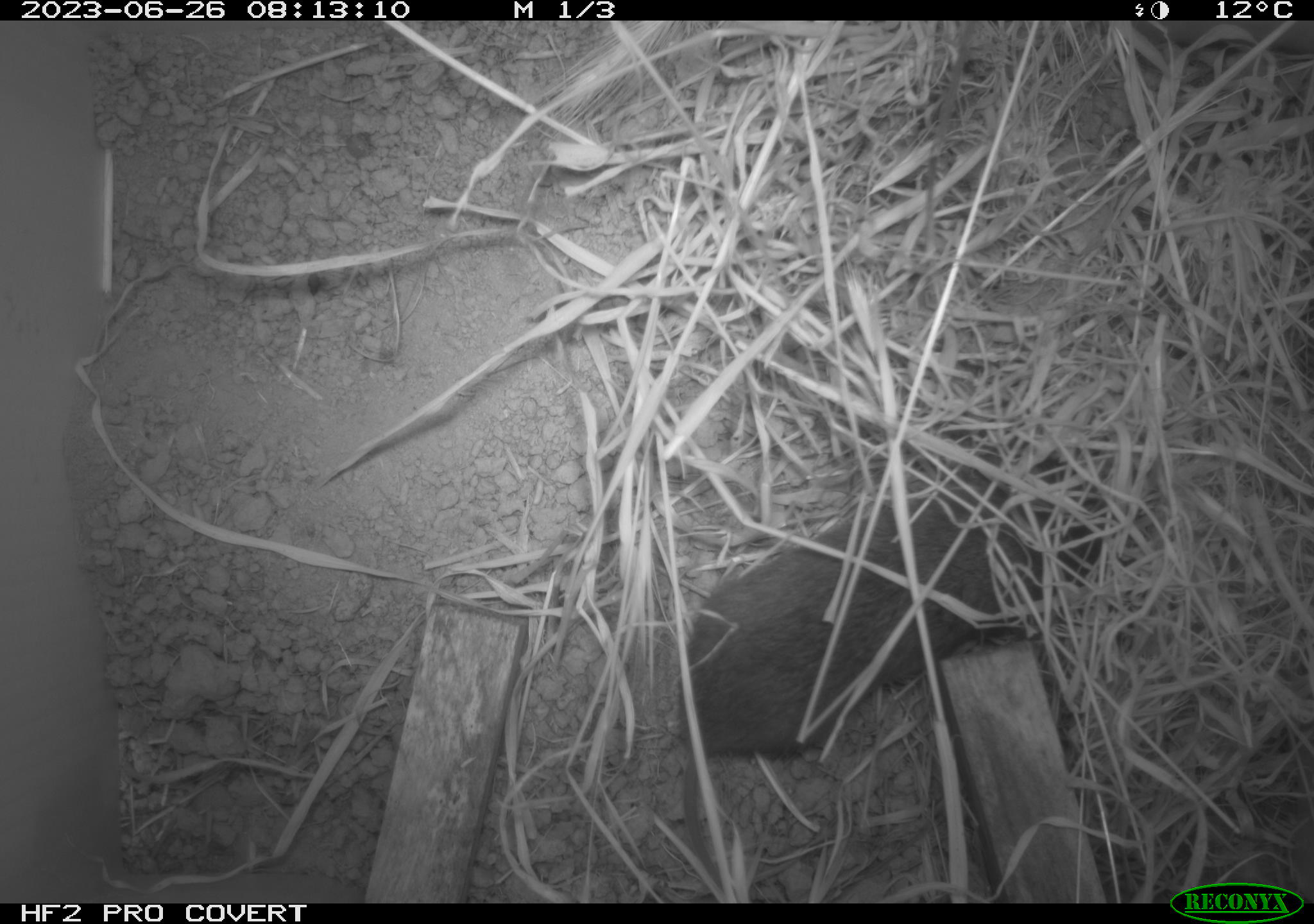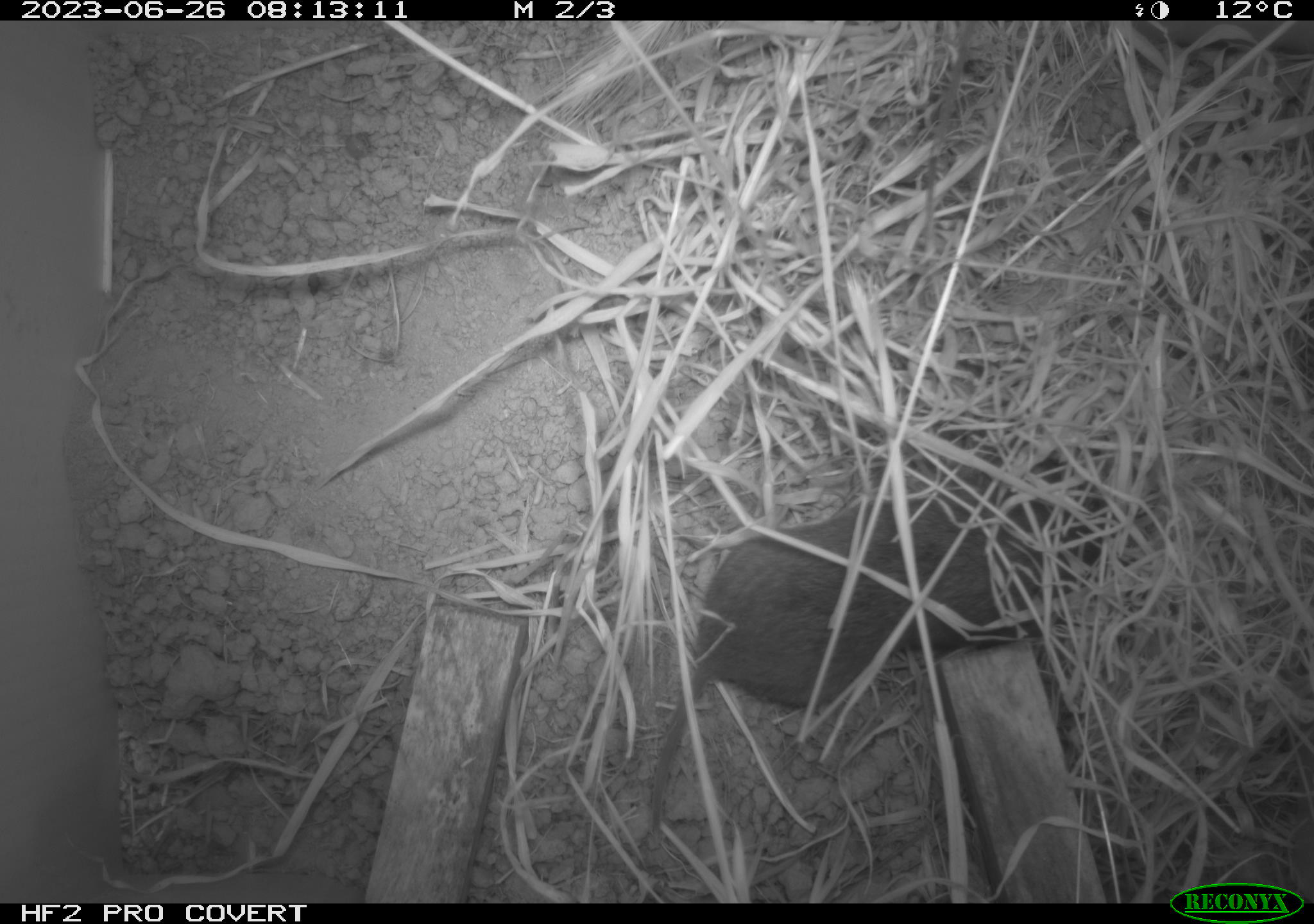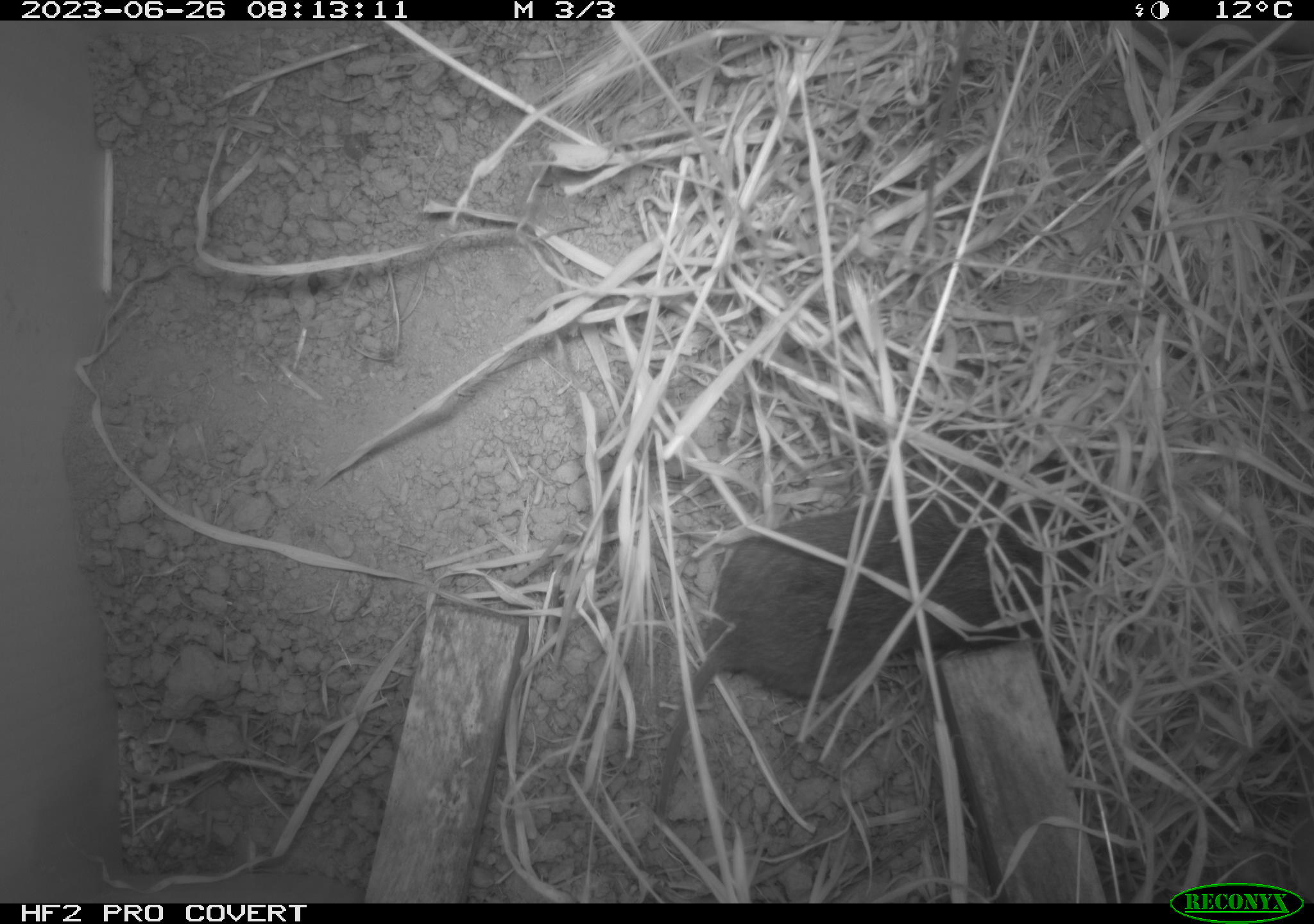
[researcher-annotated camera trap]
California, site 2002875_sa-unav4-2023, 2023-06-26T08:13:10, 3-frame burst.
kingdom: Animalia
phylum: Chordata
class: Mammalia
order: Rodentia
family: Cricetidae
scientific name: Arvicolinae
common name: voles, lemmings, and muskrats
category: arvicolinae subfamily